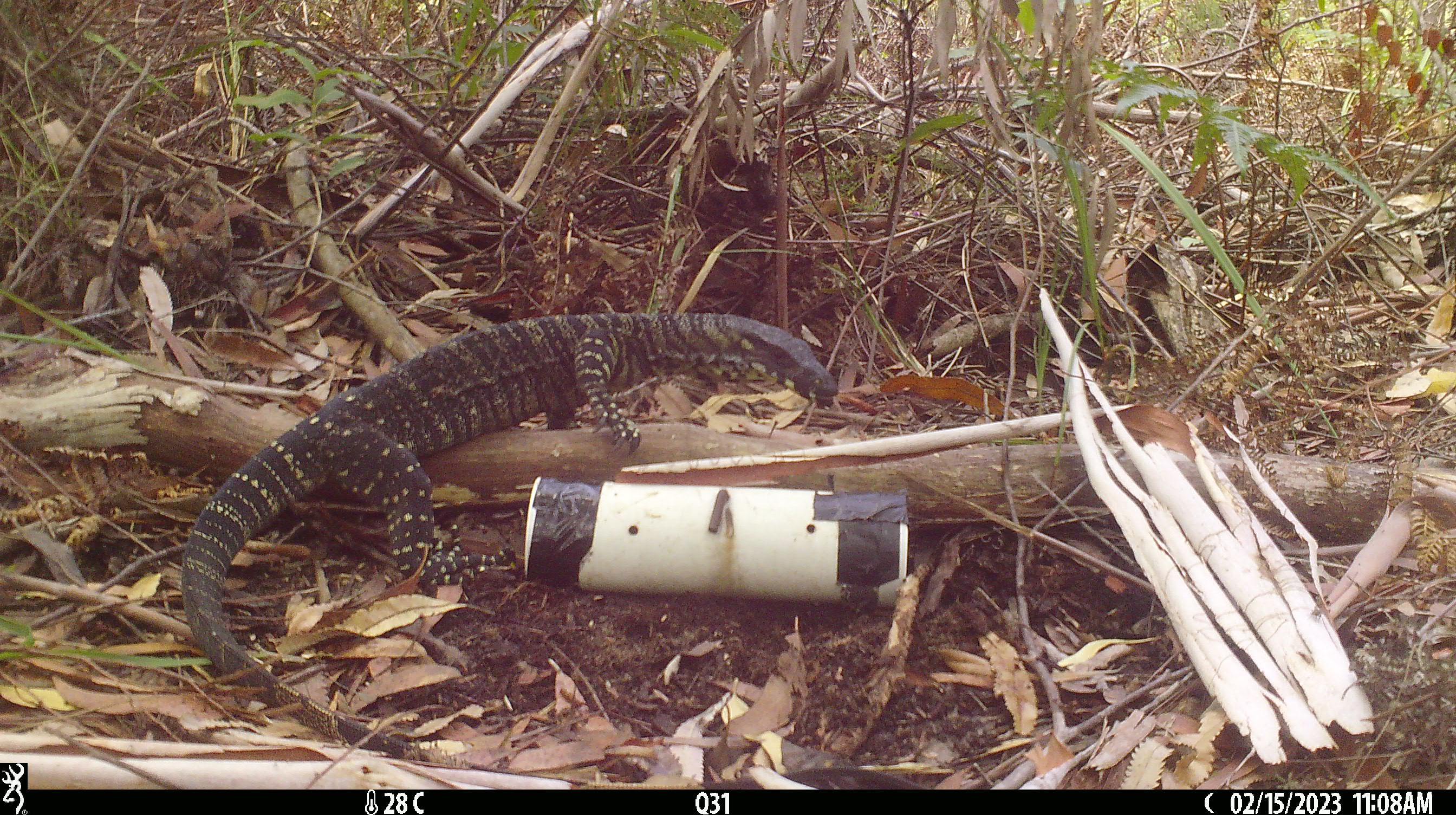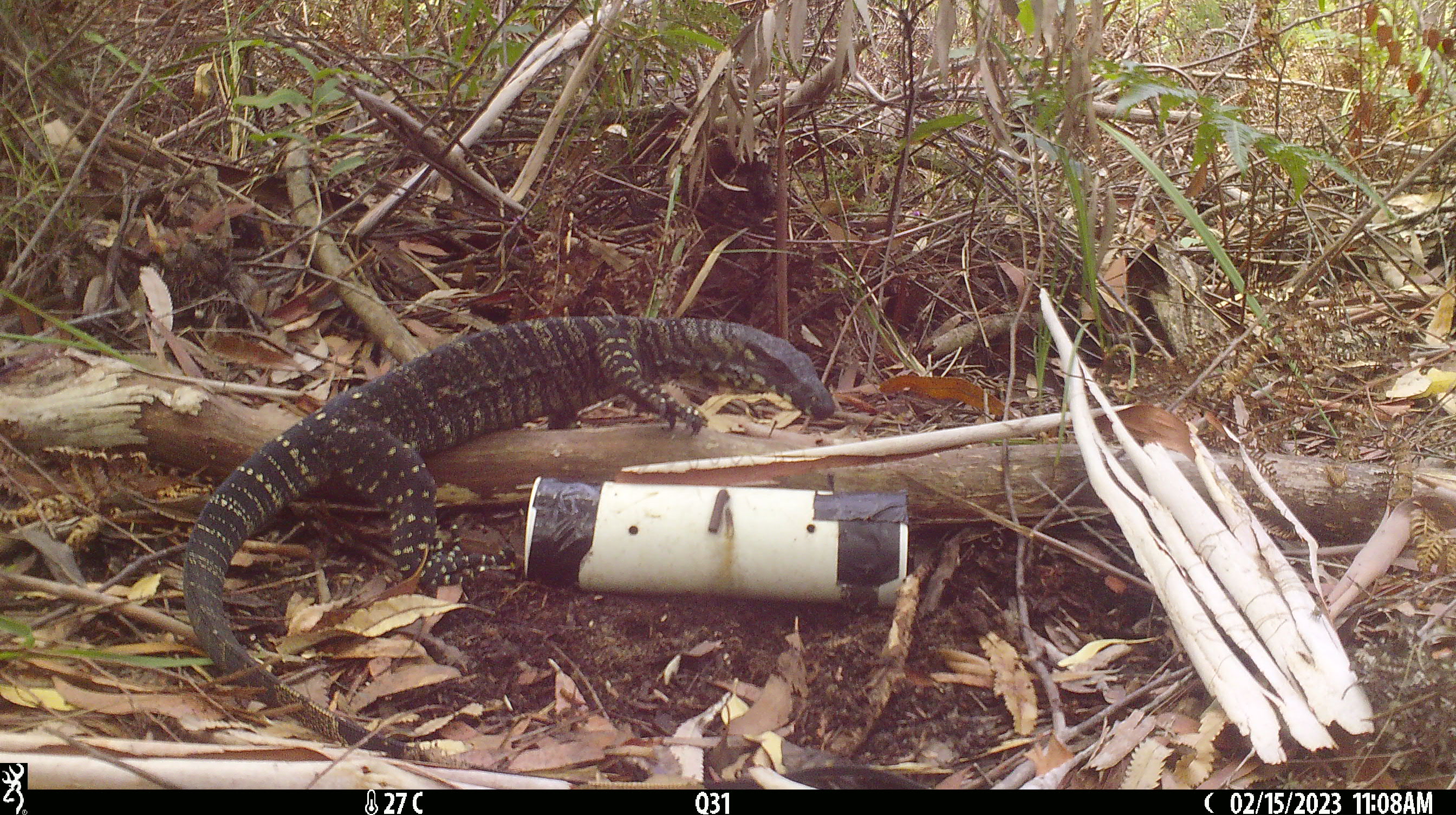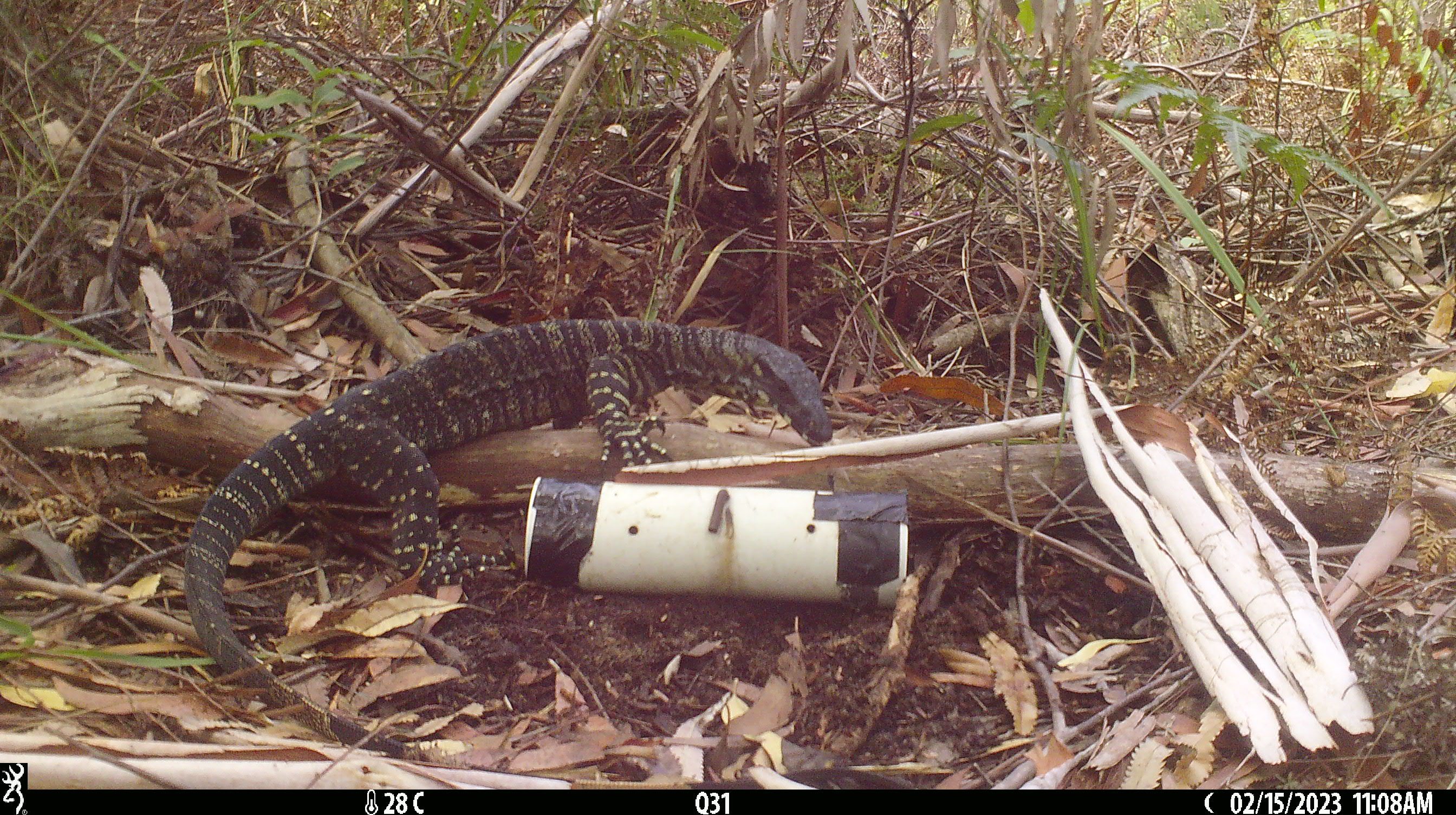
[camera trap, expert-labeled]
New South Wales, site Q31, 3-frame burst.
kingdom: Animalia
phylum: Chordata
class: Reptilia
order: Squamata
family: Varanidae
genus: Varanus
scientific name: Varanus varius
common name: lace monitor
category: goanna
Goanna (lace monitor) (Varanus varius).